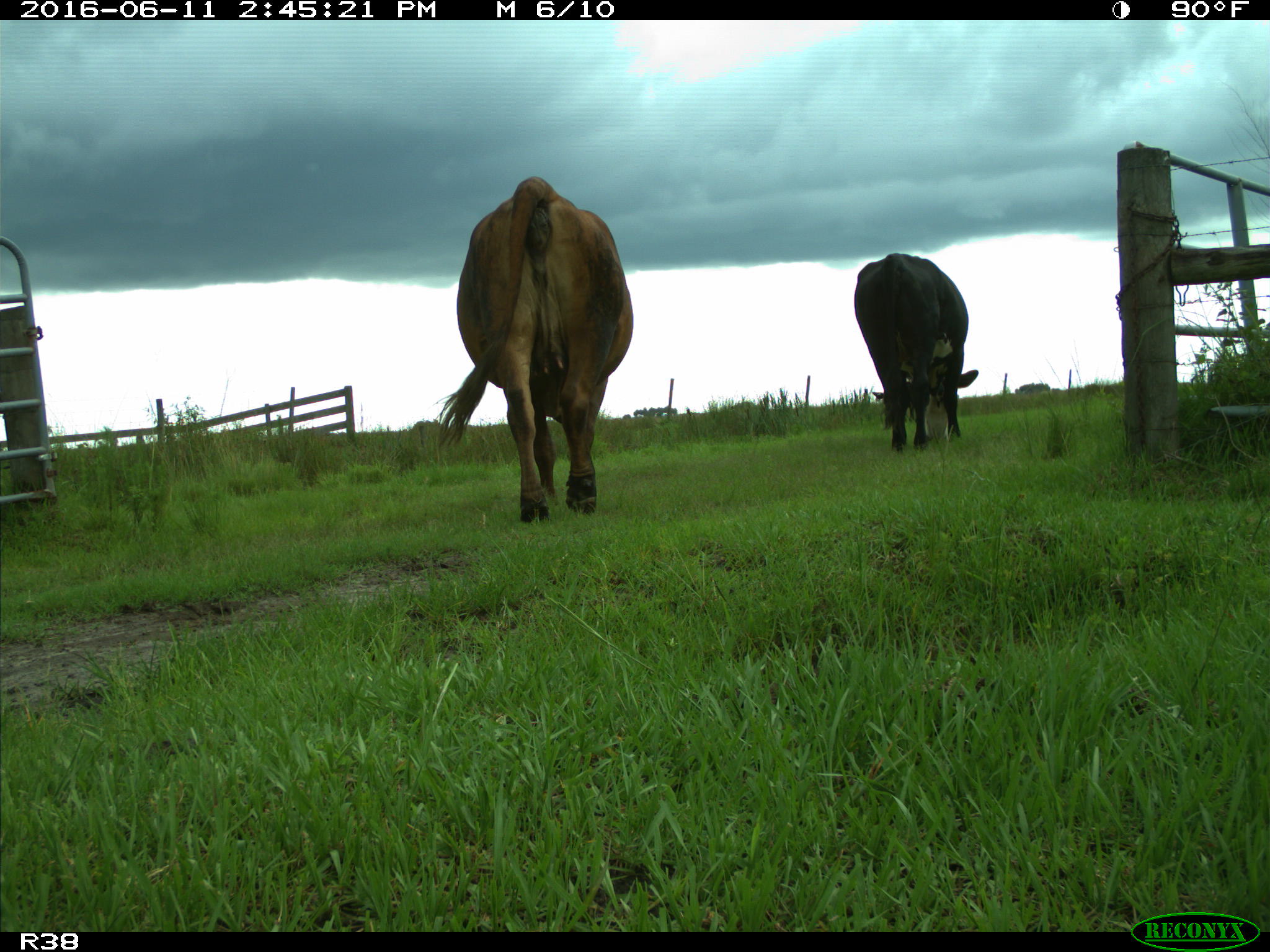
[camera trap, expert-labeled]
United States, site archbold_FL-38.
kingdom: Animalia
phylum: Chordata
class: Mammalia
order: Artiodactyla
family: Bovidae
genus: Bos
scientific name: Bos taurus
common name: domestic cow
Bos taurus (domestic cow).